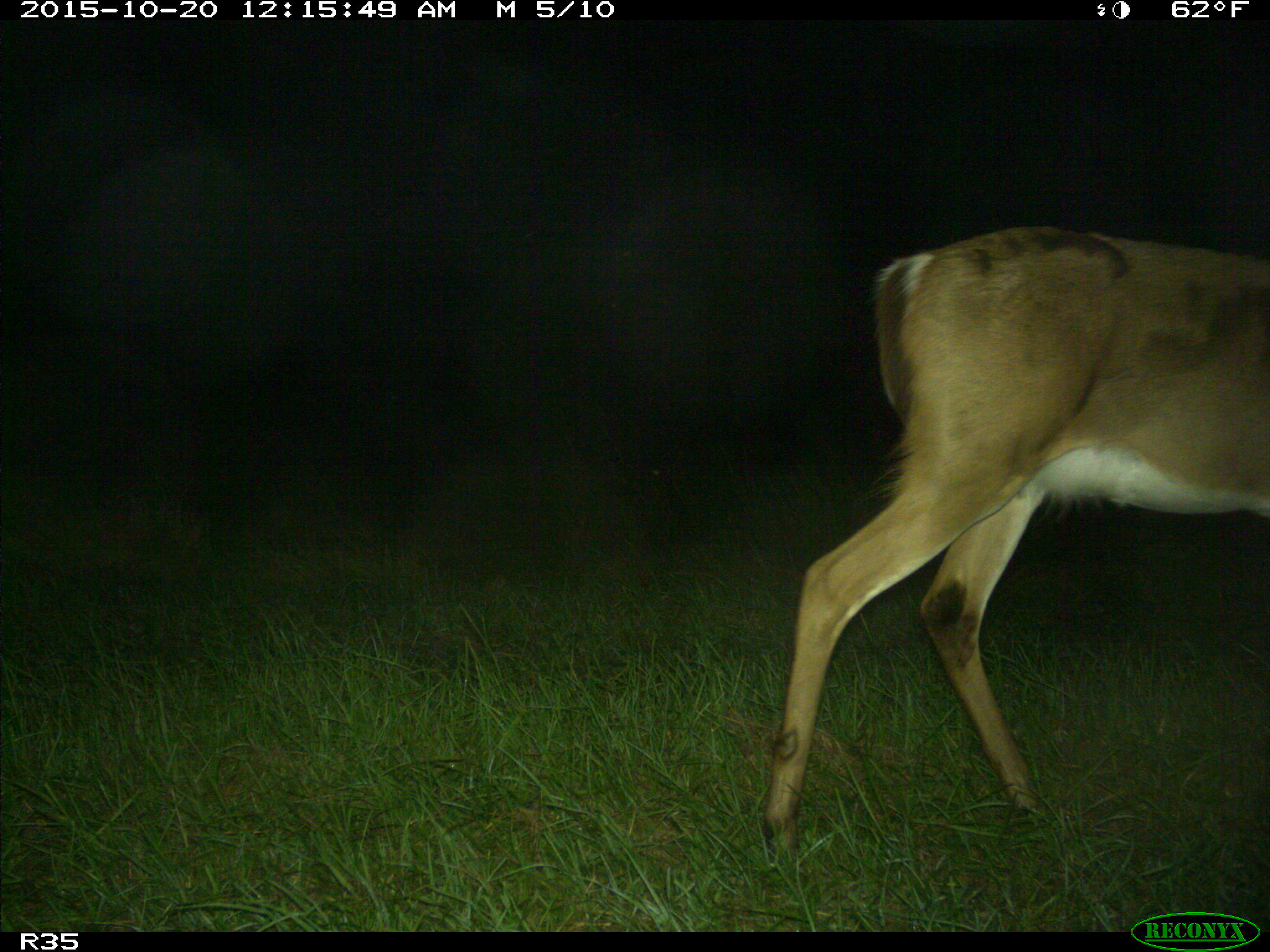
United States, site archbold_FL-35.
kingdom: Animalia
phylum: Chordata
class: Mammalia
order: Artiodactyla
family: Cervidae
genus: Odocoileus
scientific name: Odocoileus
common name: deer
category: unidentified deer